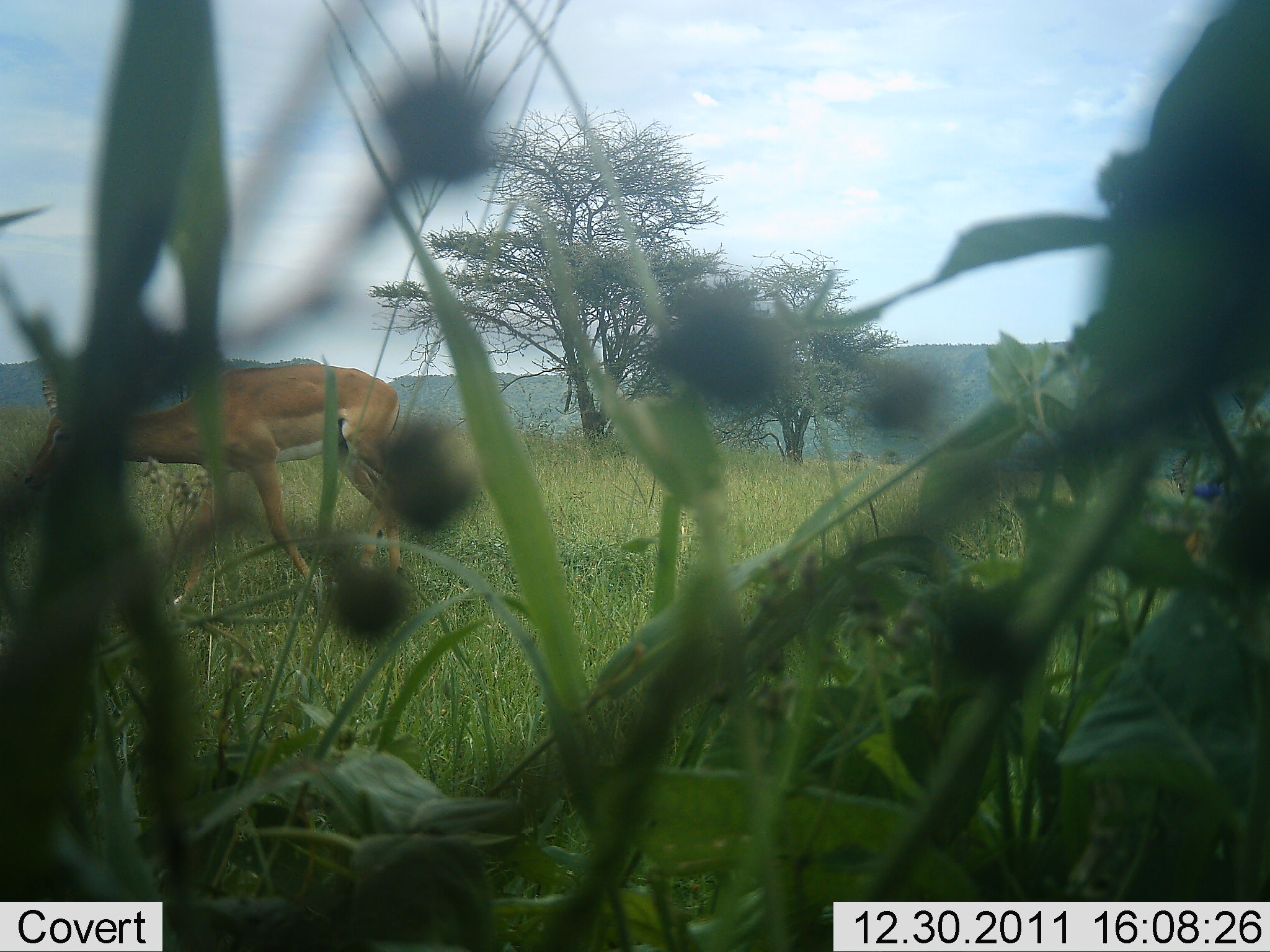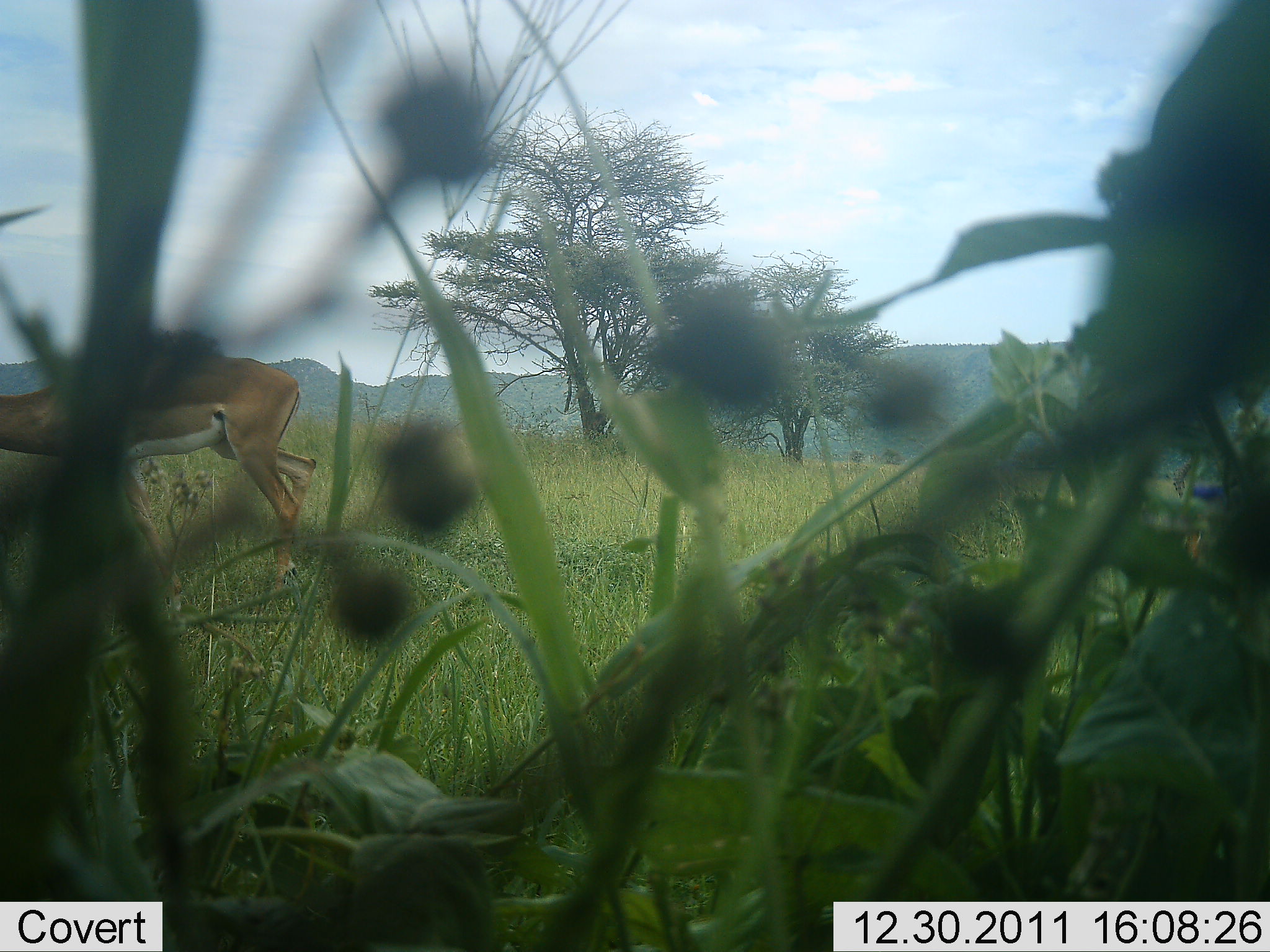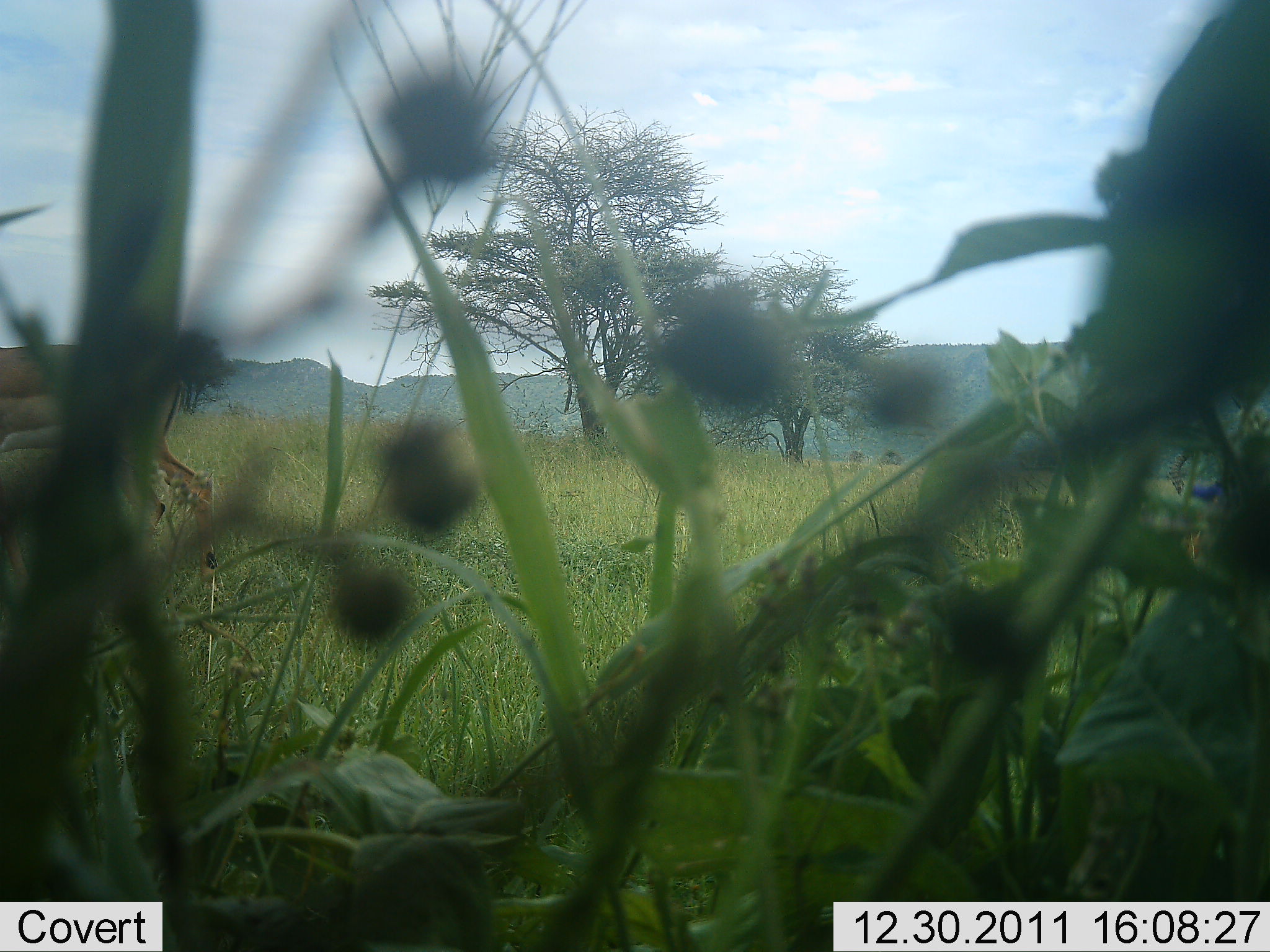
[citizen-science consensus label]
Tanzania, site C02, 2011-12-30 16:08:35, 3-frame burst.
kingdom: Animalia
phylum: Chordata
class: Mammalia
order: Artiodactyla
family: Bovidae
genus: Aepyceros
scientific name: Aepyceros melampus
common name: impala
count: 1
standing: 0%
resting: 0%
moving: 85%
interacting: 0%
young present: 0%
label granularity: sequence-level